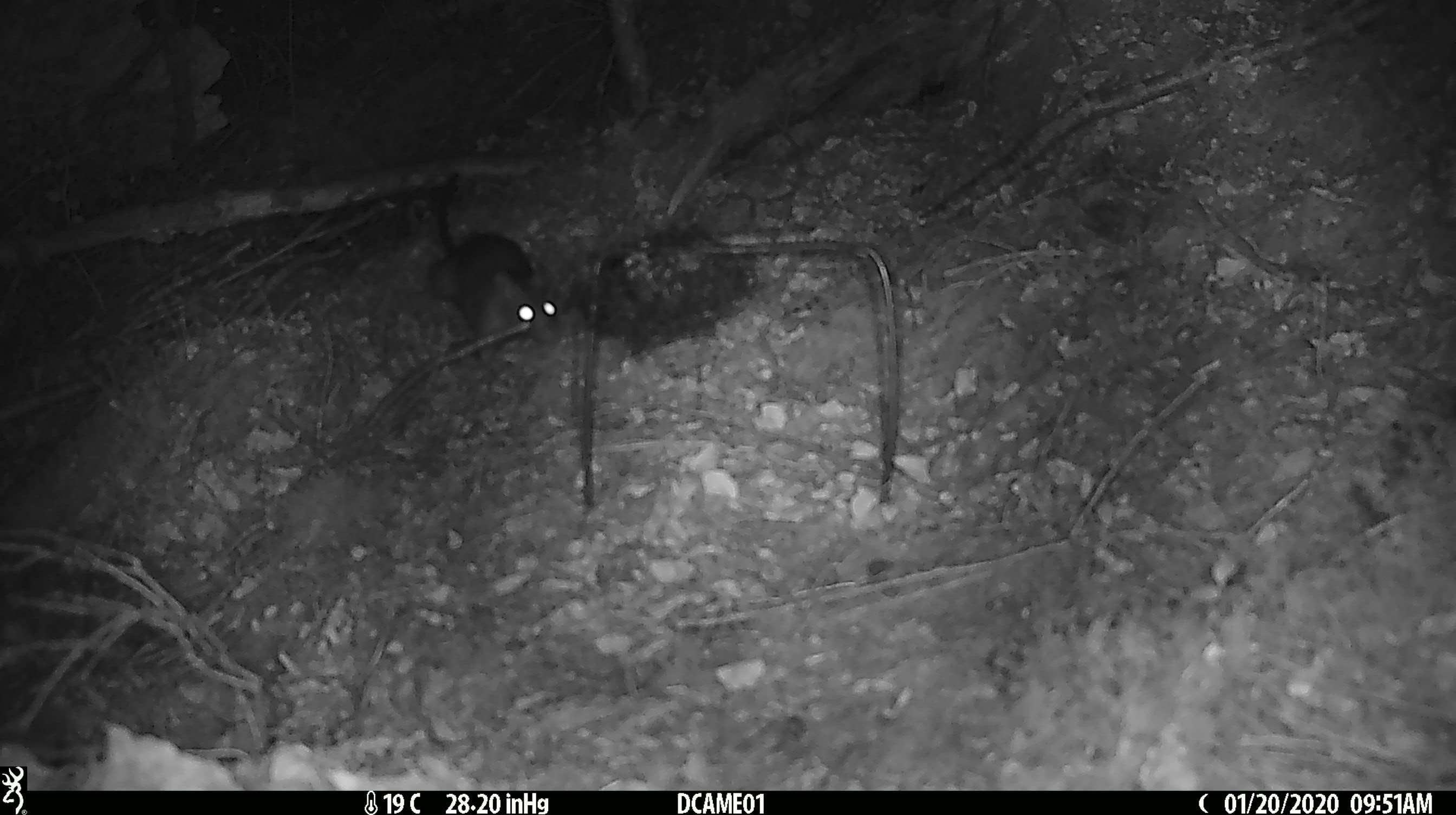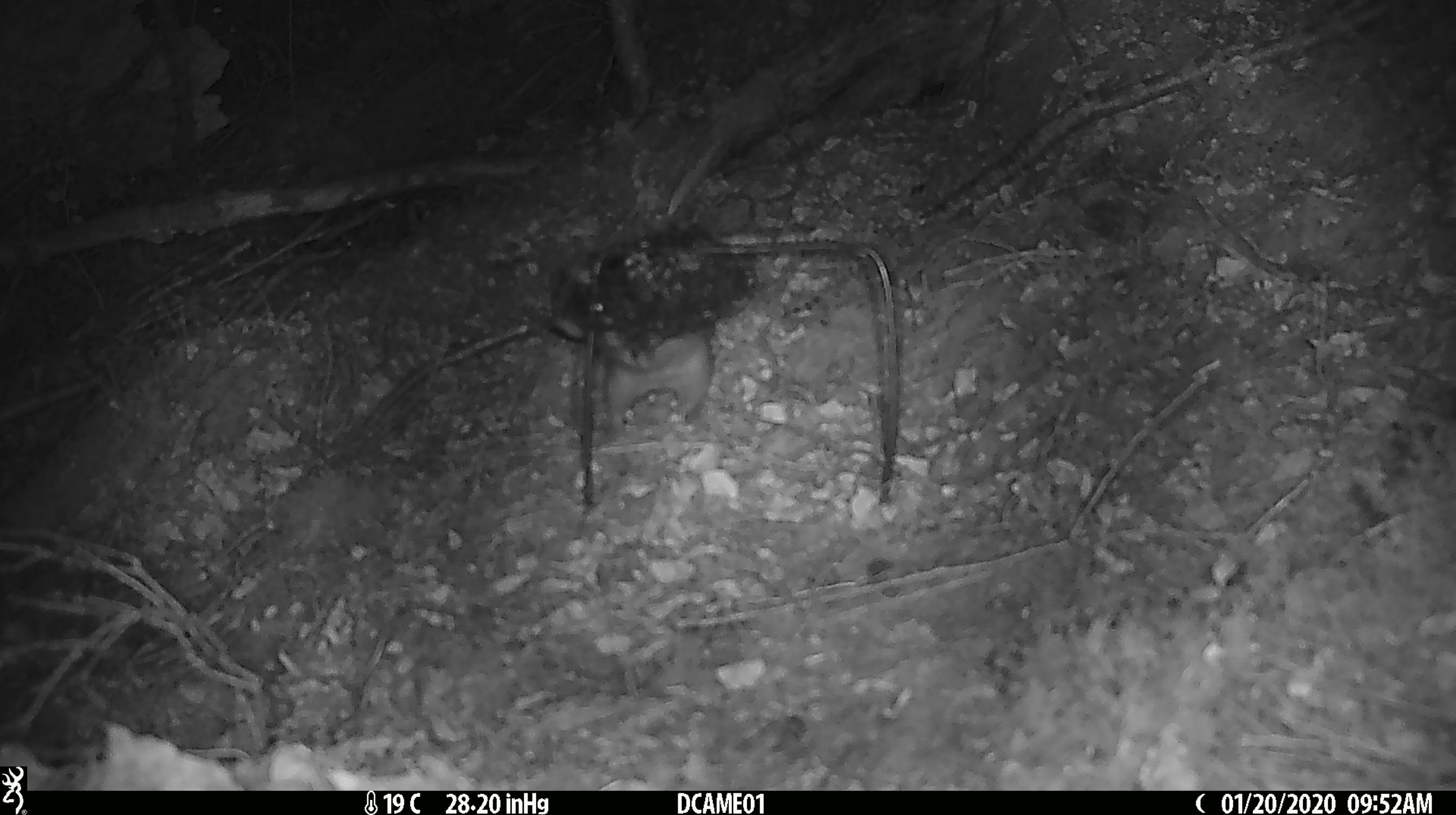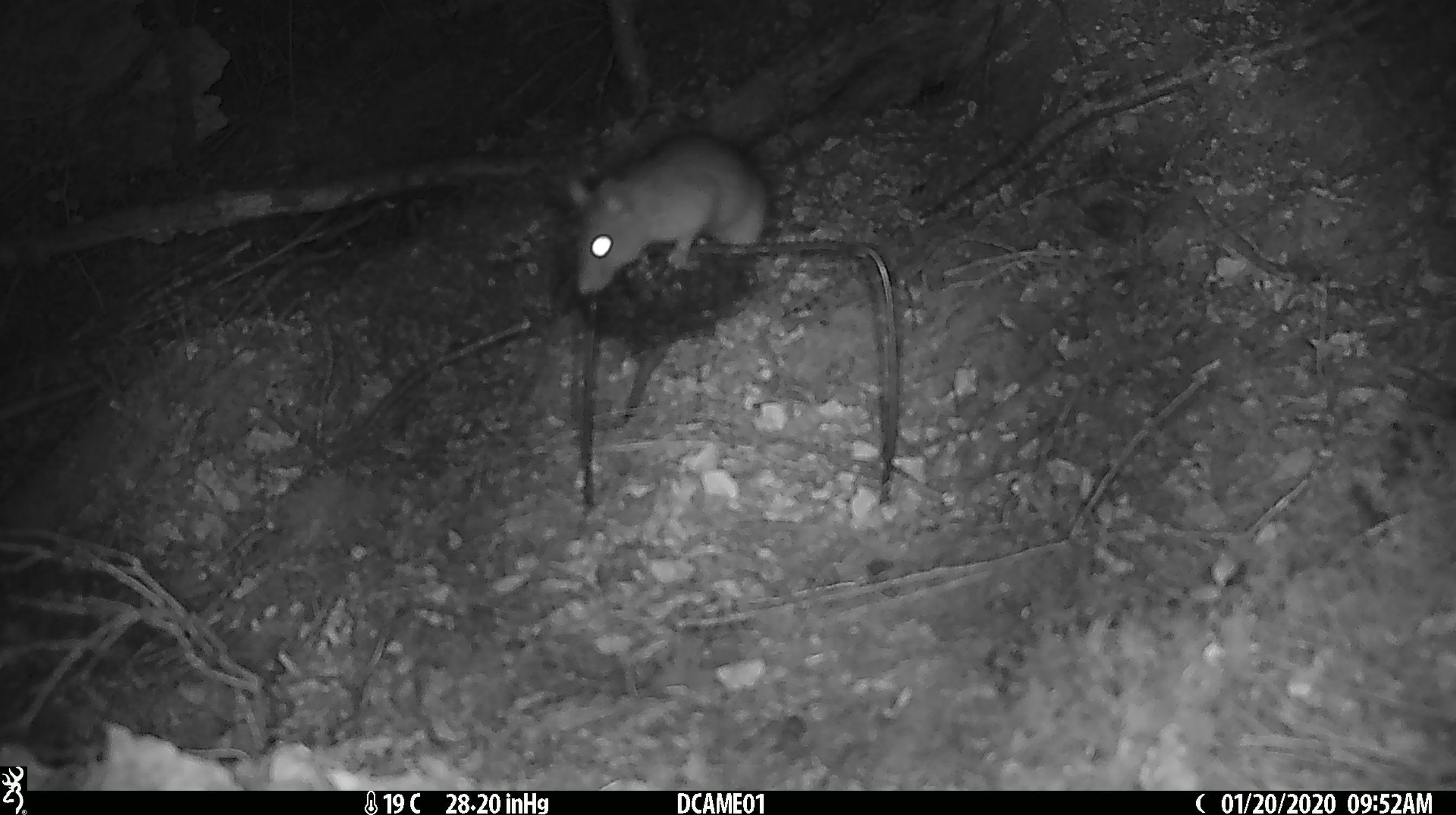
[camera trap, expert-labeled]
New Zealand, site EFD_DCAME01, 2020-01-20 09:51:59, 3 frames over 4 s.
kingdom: Animalia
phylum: Chordata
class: Mammalia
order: Rodentia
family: Muridae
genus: Rattus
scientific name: Rattus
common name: rat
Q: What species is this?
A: Rat (Rattus).